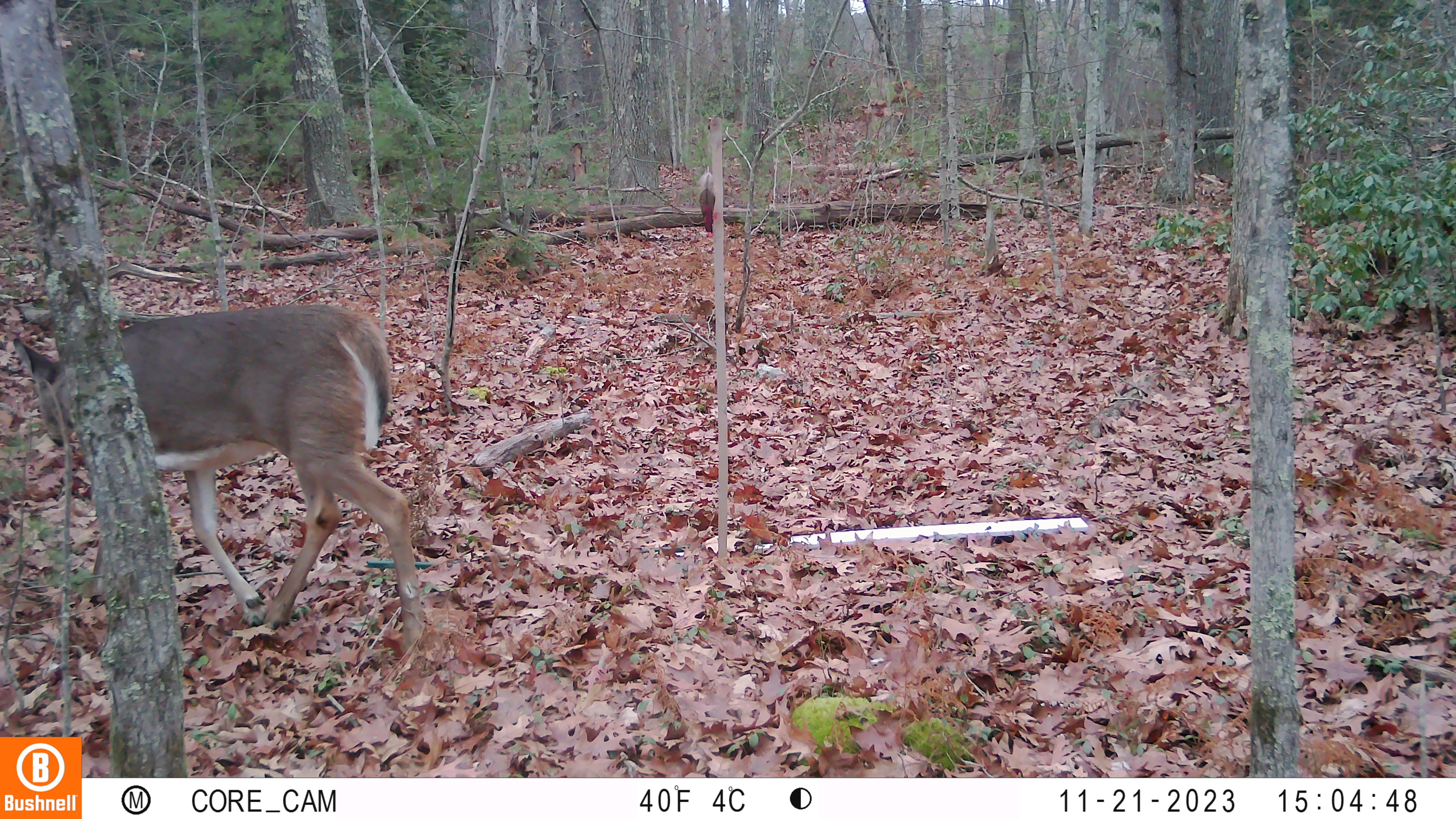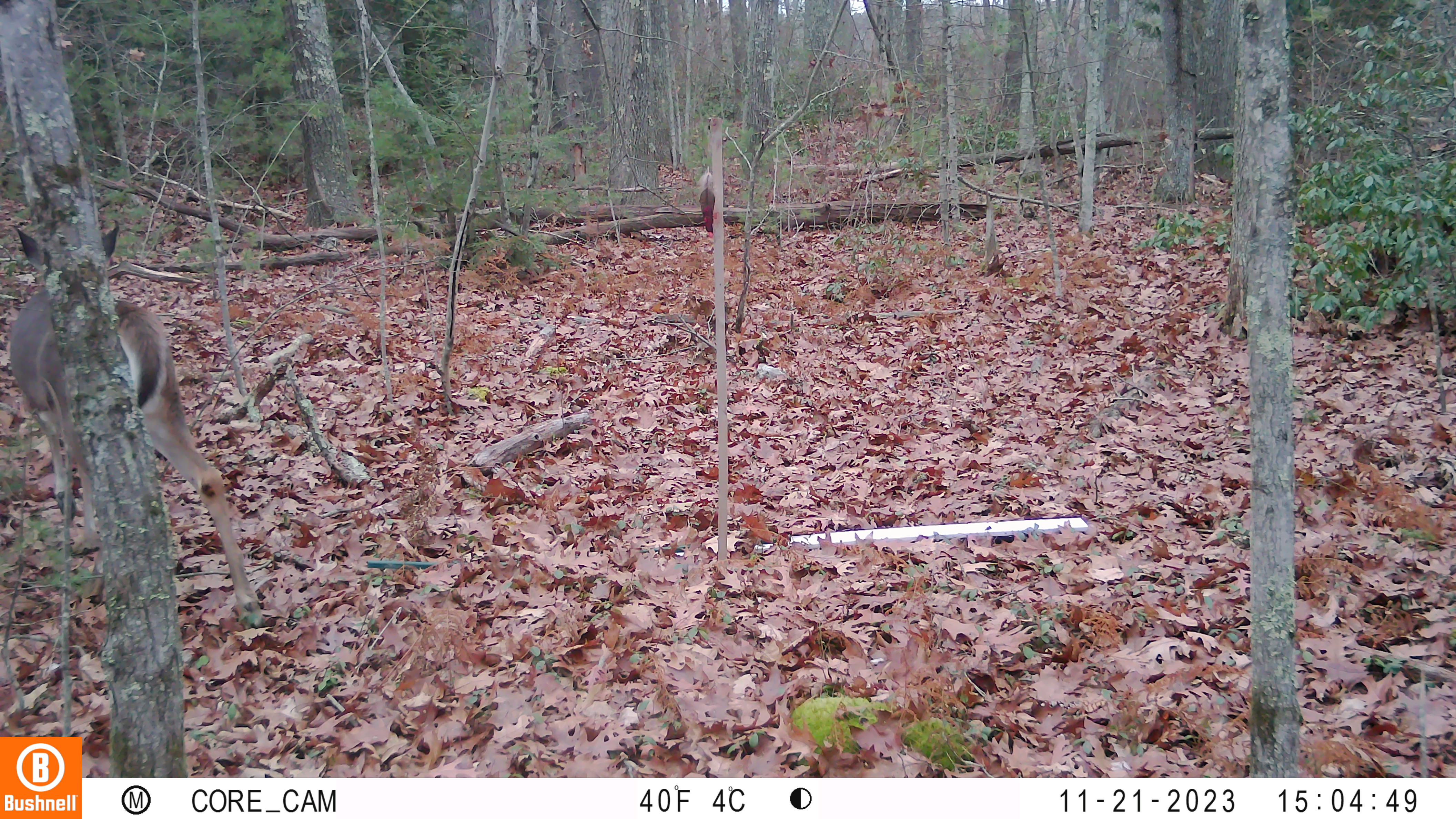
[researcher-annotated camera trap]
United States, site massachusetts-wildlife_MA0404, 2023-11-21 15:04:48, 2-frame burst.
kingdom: Animalia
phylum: Chordata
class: Mammalia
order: Artiodactyla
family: Cervidae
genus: Odocoileus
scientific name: Odocoileus virginianus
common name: white-tailed deer